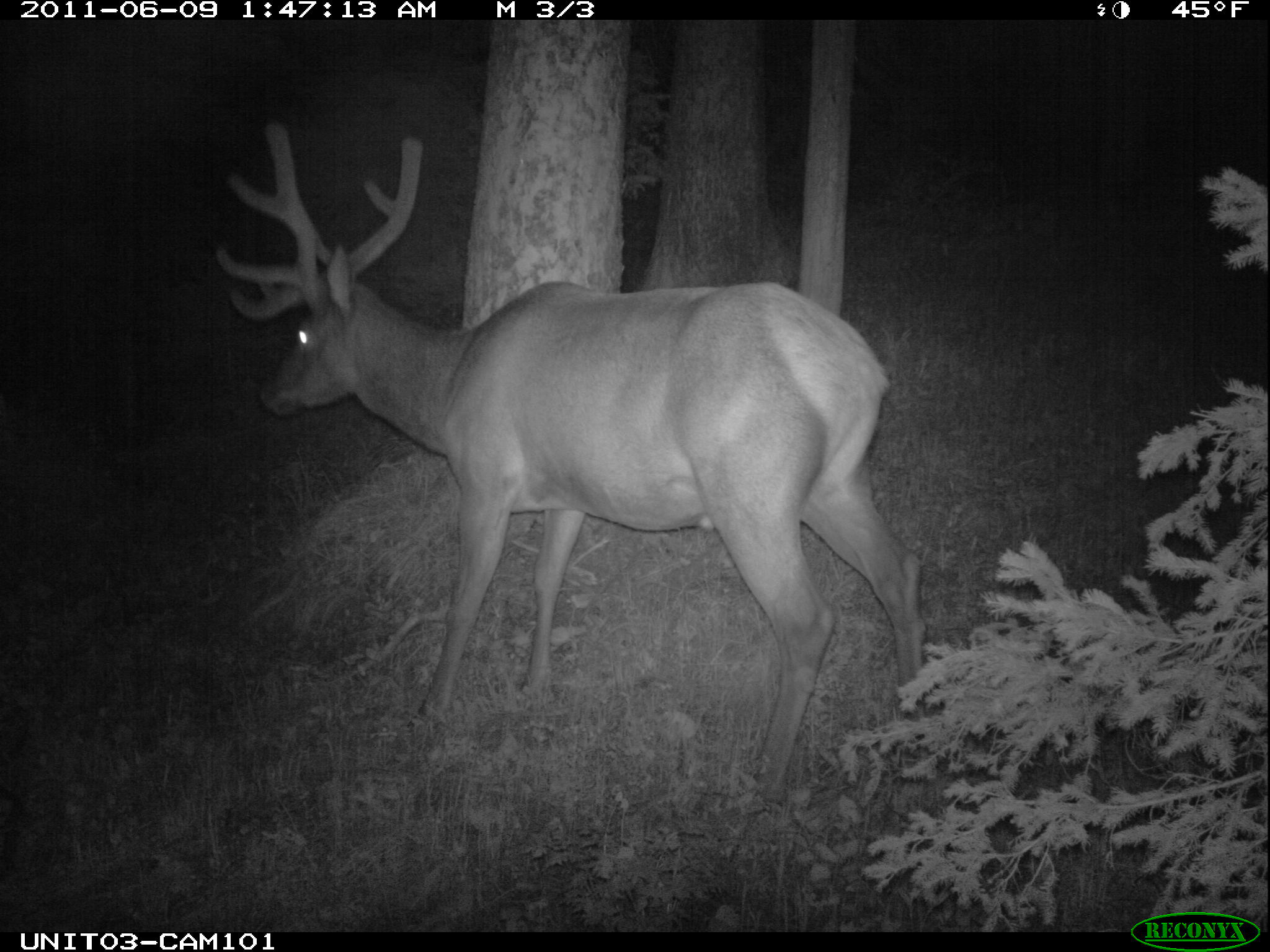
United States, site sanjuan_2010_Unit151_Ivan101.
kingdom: Animalia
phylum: Chordata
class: Mammalia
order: Artiodactyla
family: Cervidae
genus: Cervus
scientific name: Cervus elaphus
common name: red deer